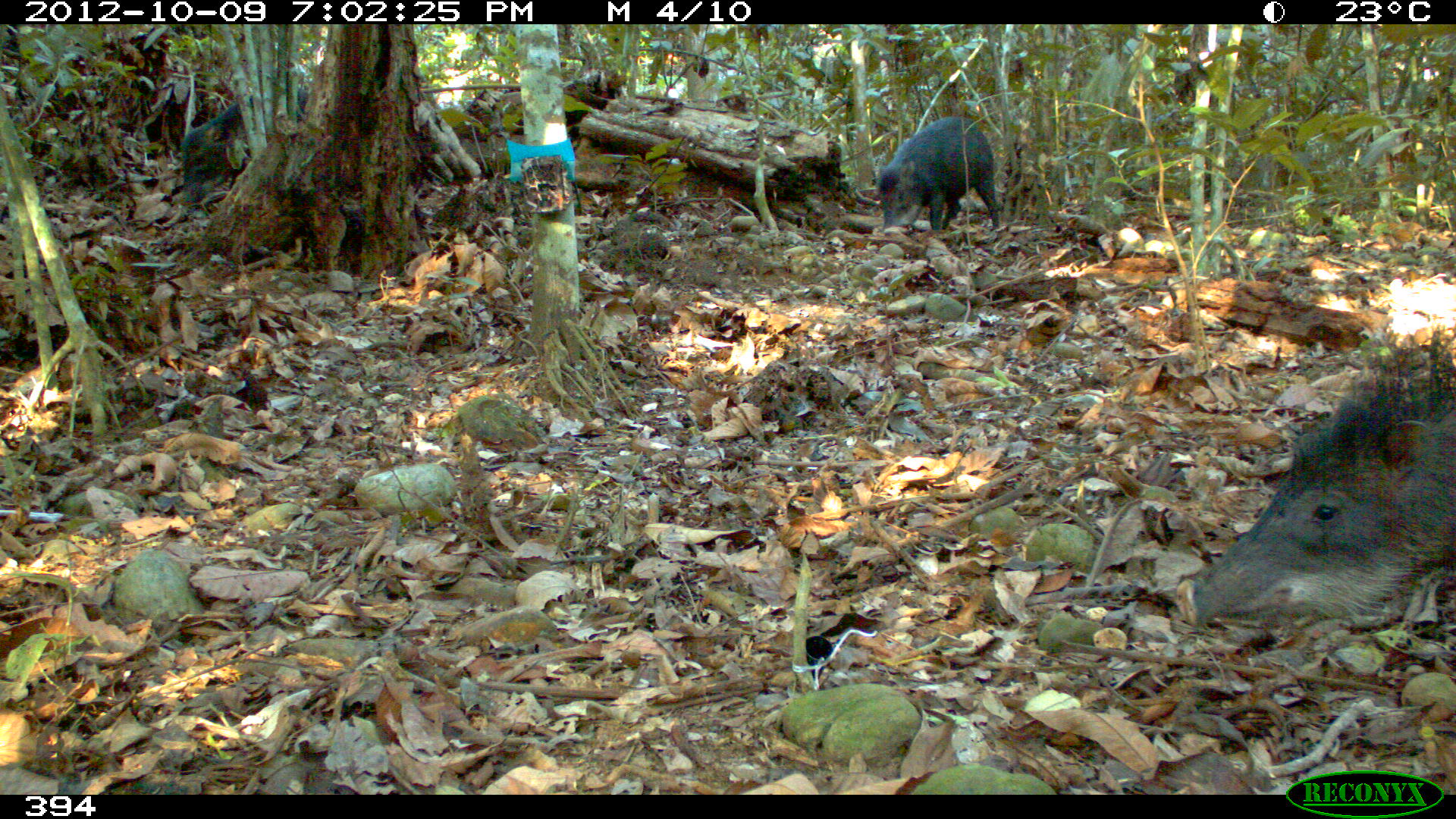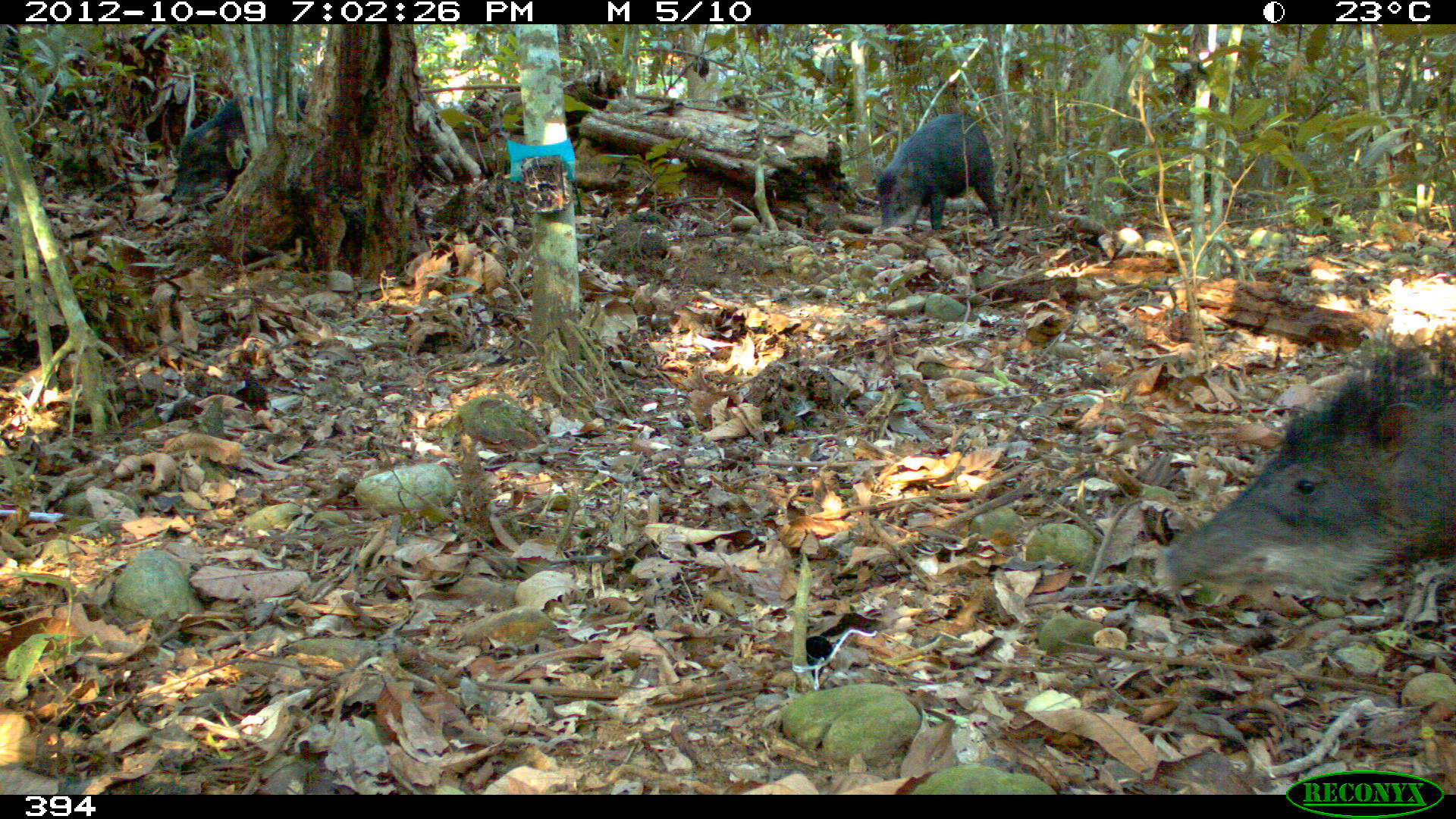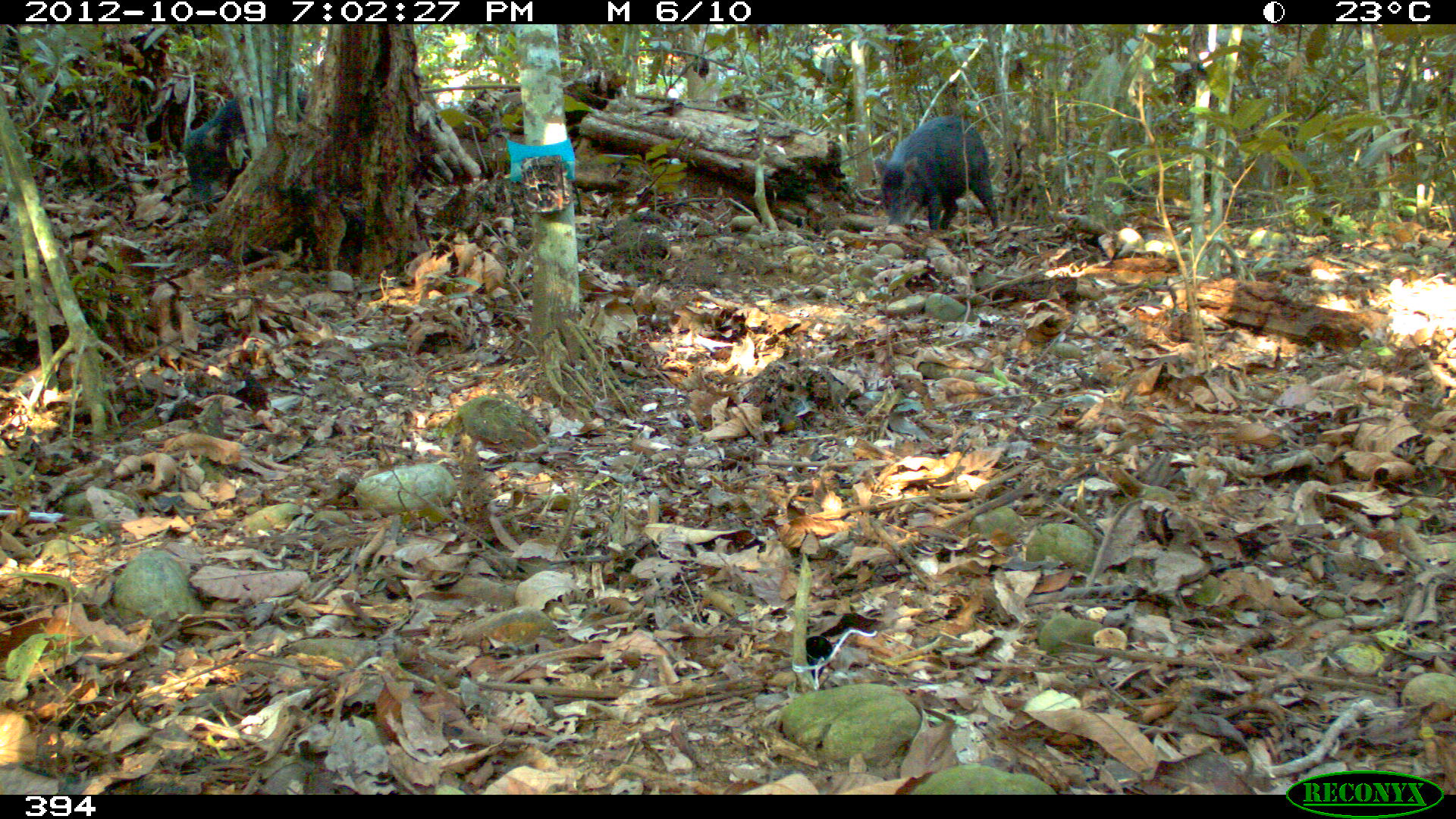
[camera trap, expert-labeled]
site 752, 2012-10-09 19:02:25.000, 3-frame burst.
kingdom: Animalia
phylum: Chordata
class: Mammalia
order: Artiodactyla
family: Tayassuidae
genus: Tayassu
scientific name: Tayassu pecari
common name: white-lipped peccary